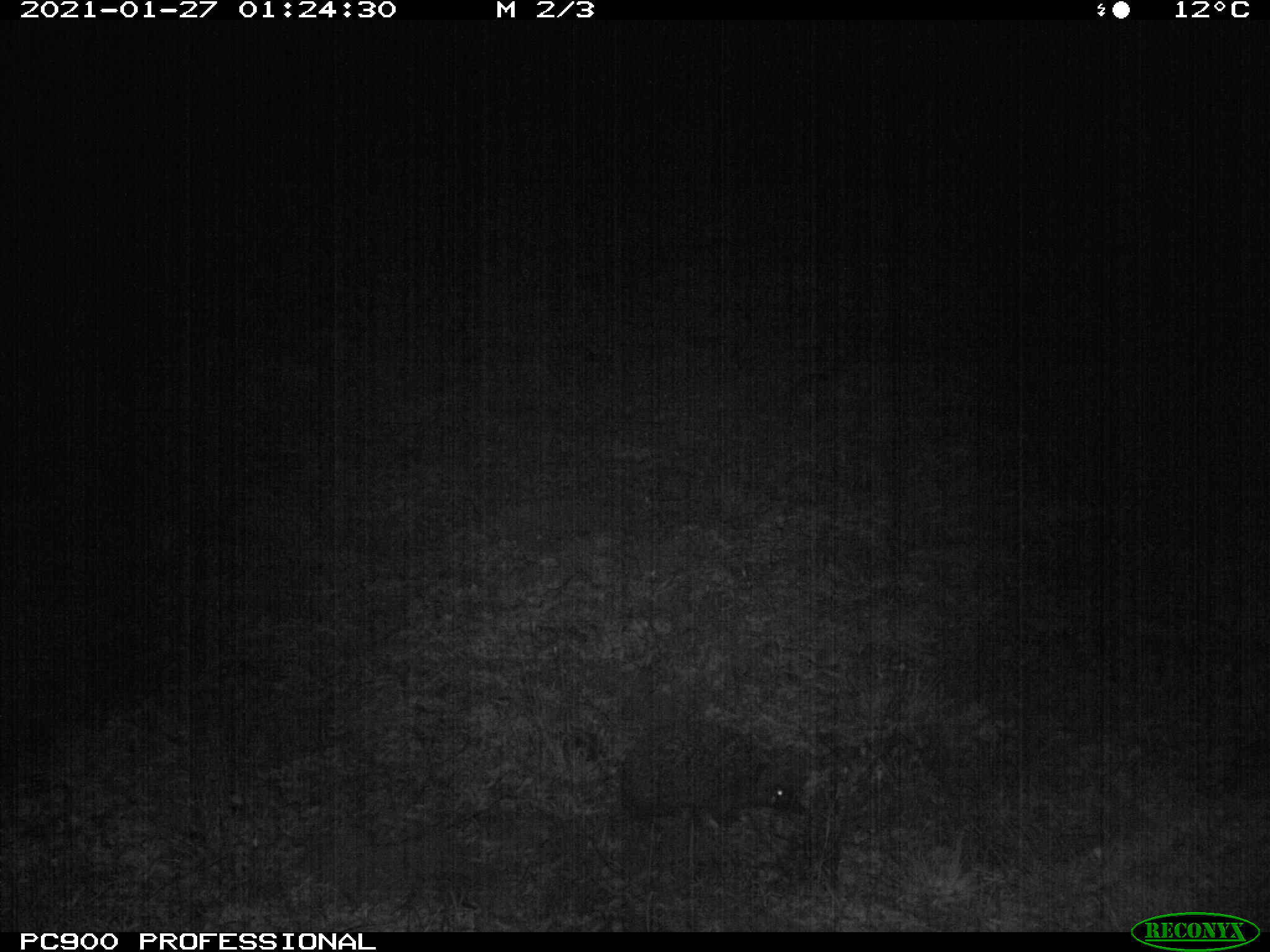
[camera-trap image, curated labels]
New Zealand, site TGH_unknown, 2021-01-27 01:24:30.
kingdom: Animalia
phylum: Chordata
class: Mammalia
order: Eulipotyphla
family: Erinaceidae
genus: Erinaceus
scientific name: Erinaceus europaeus europaeus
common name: european hedgehog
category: hedgehog